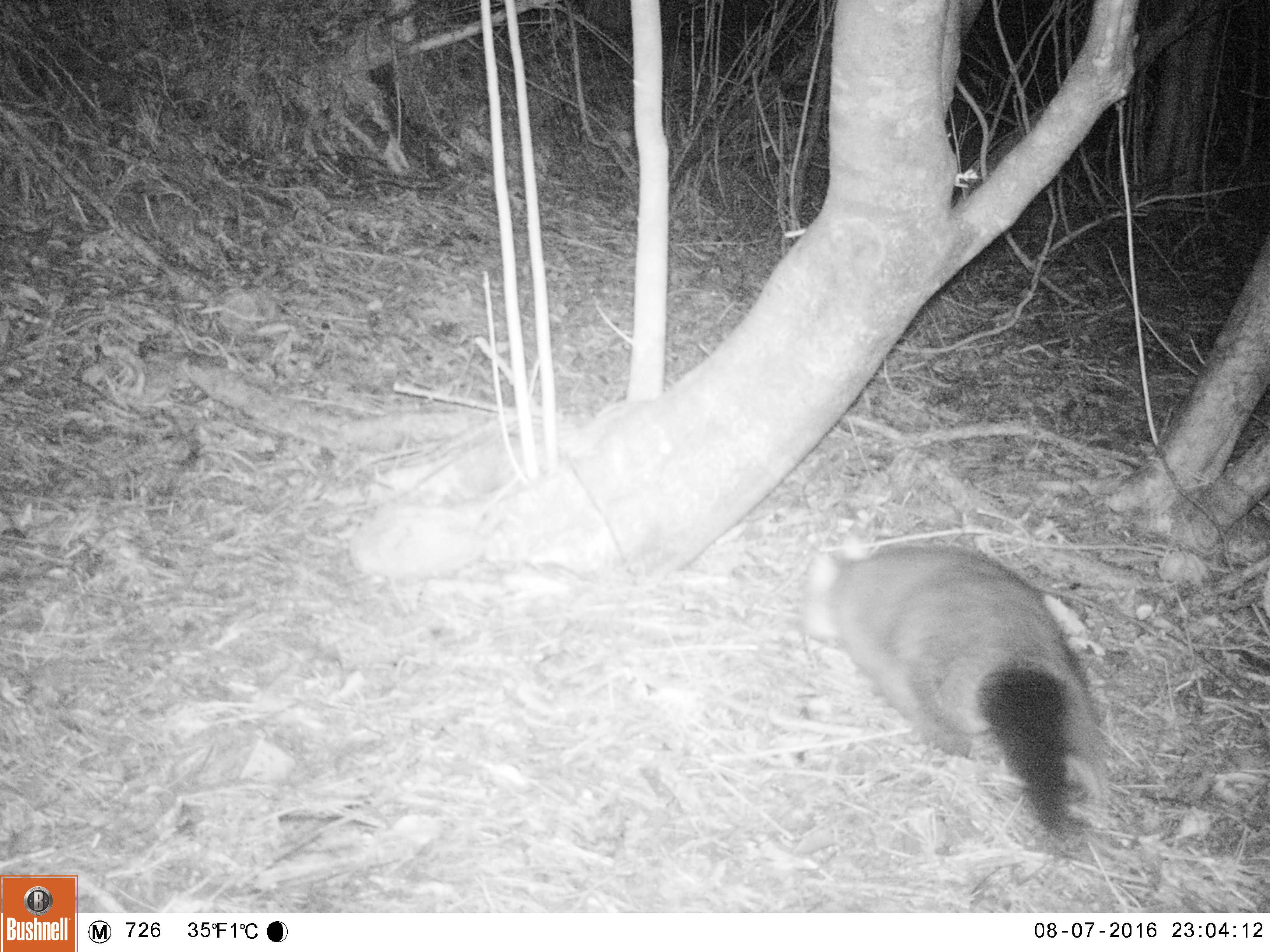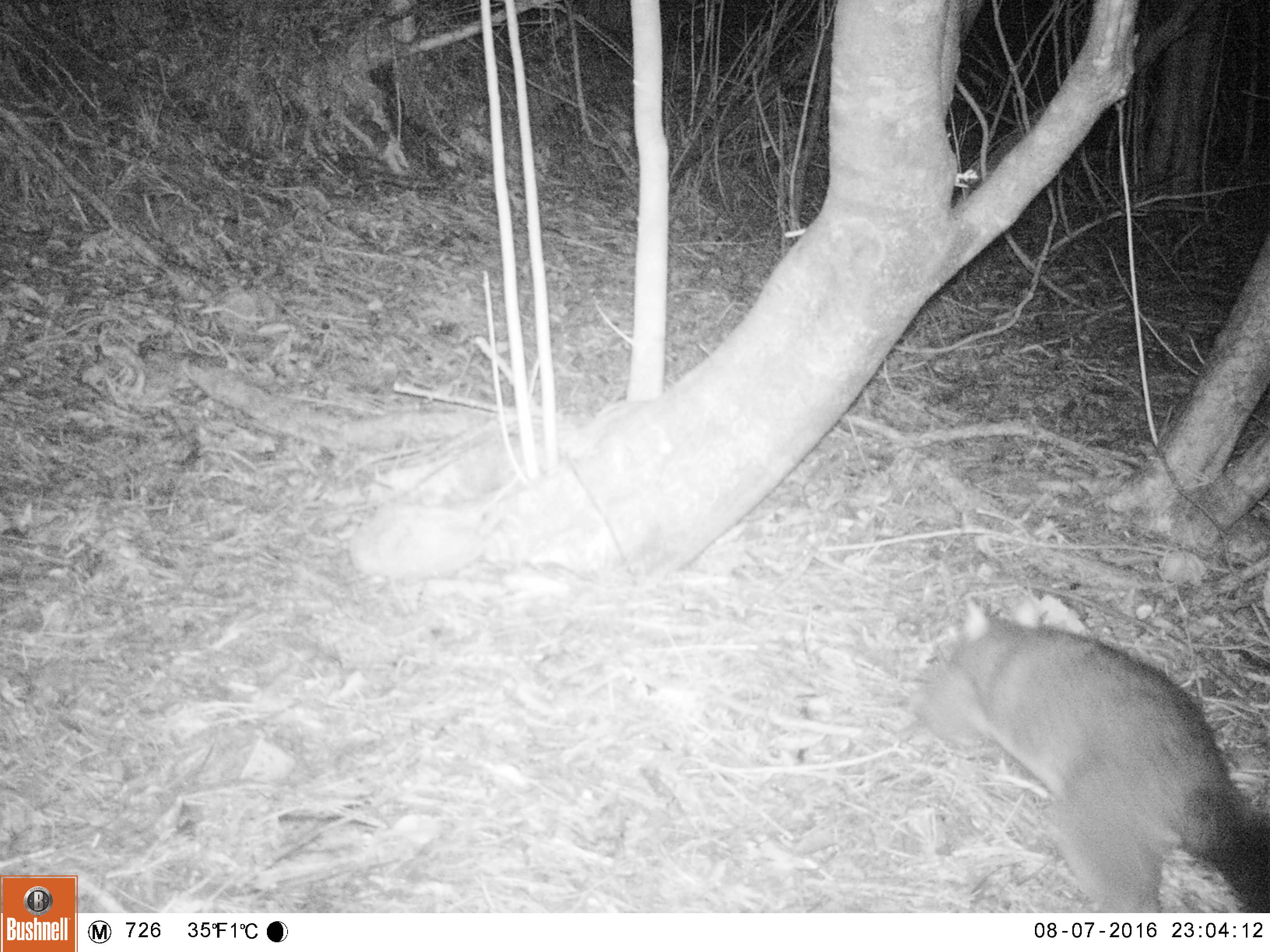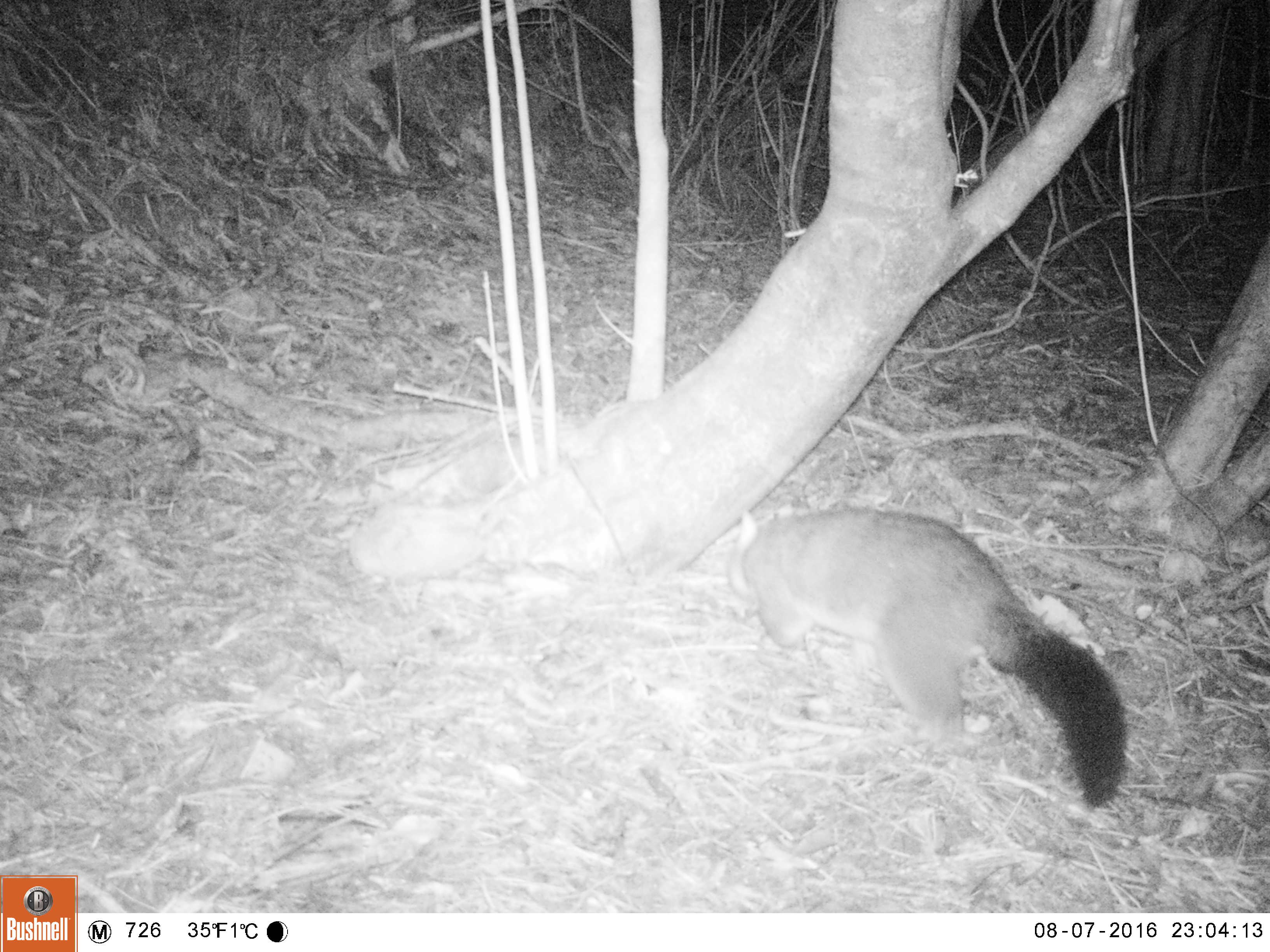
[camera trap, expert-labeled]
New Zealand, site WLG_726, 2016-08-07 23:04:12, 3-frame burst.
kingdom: Animalia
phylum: Chordata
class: Mammalia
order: Diprotodontia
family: Phalangeridae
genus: Trichosurus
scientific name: Trichosurus vulpecula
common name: common brushtail possum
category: possum